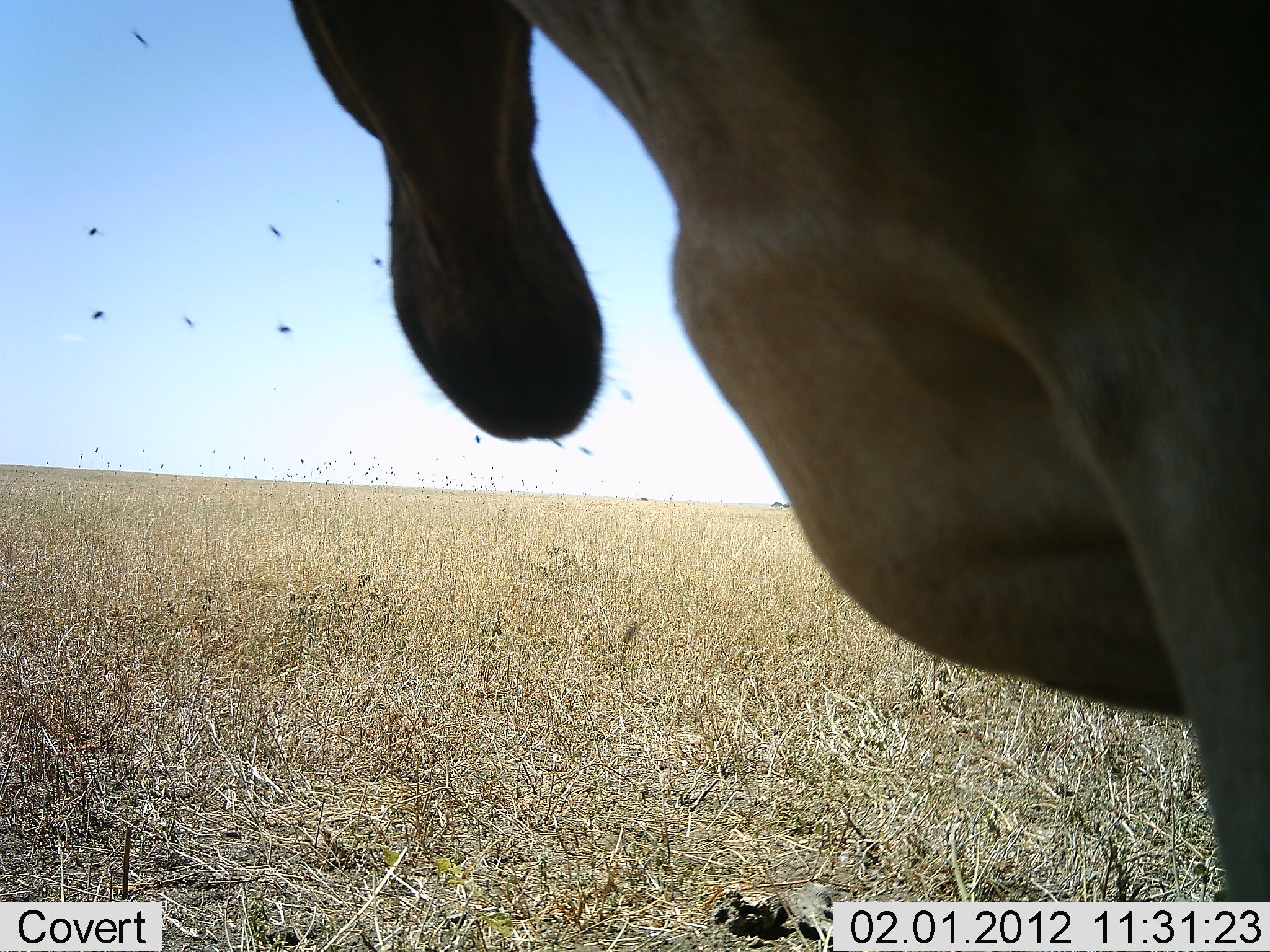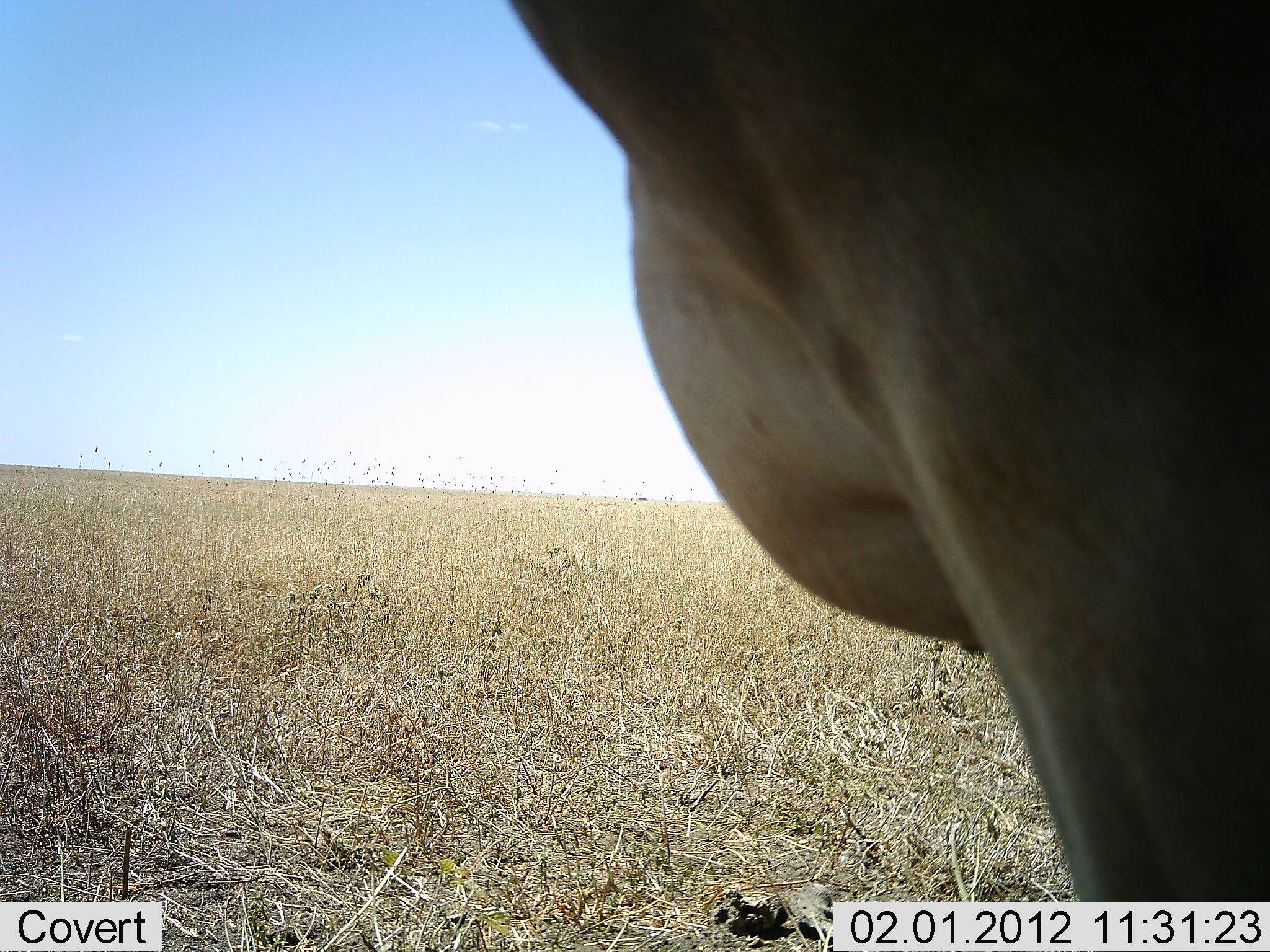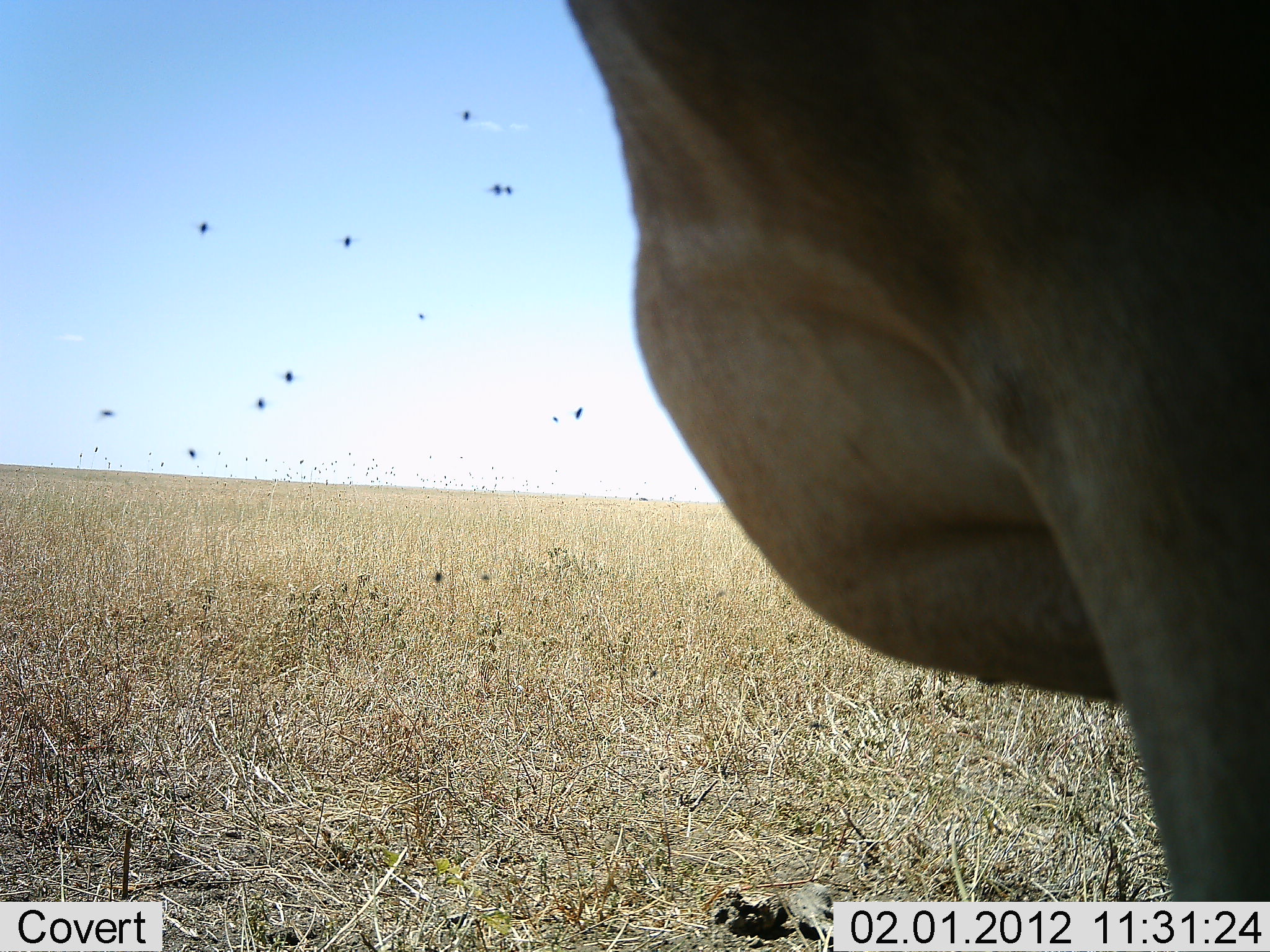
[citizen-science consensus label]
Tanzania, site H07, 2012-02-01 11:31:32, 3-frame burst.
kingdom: Animalia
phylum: Chordata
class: Mammalia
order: Artiodactyla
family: Bovidae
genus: Alcelaphus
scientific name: Alcelaphus buselaphus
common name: hartebeest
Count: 1.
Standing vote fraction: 100%.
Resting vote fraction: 0%.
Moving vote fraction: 0%.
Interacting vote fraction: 0%.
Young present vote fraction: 0%.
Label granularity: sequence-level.